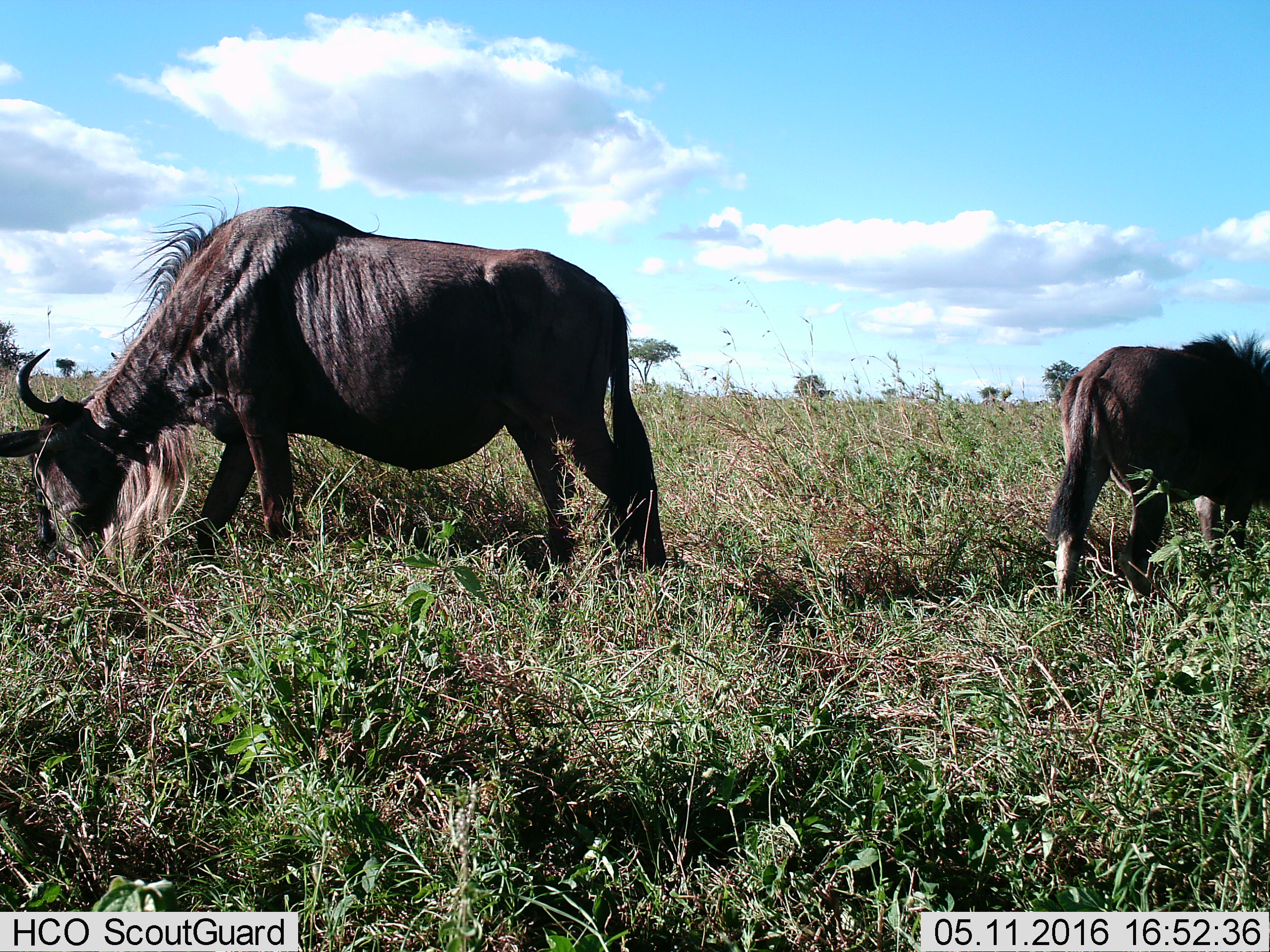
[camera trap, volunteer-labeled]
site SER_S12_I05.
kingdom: Animalia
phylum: Chordata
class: Mammalia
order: Artiodactyla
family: Bovidae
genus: Connochaetes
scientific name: Connochaetes taurinus taurinus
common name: blue wildebeest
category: wildebeestblue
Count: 2.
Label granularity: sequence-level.